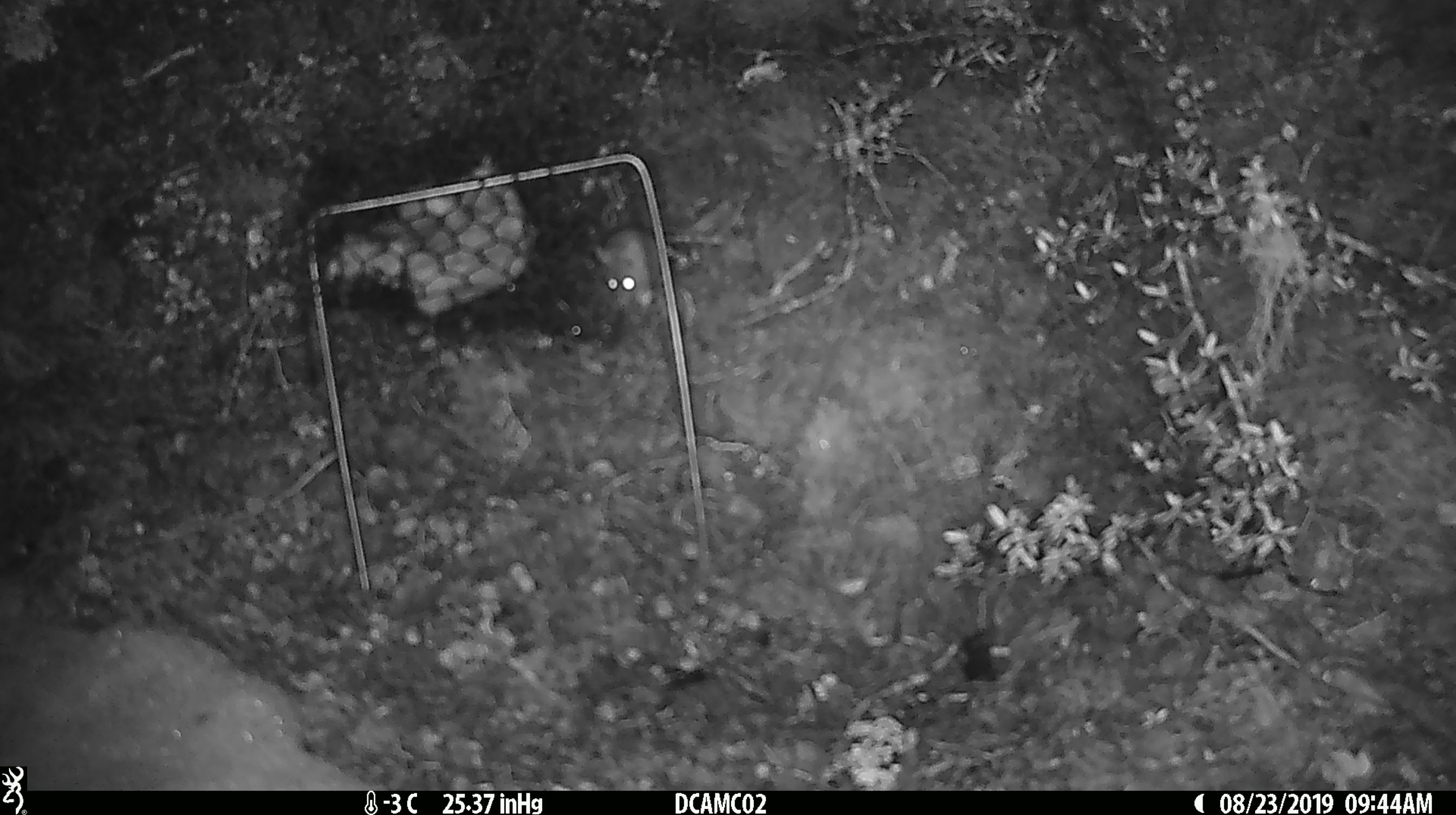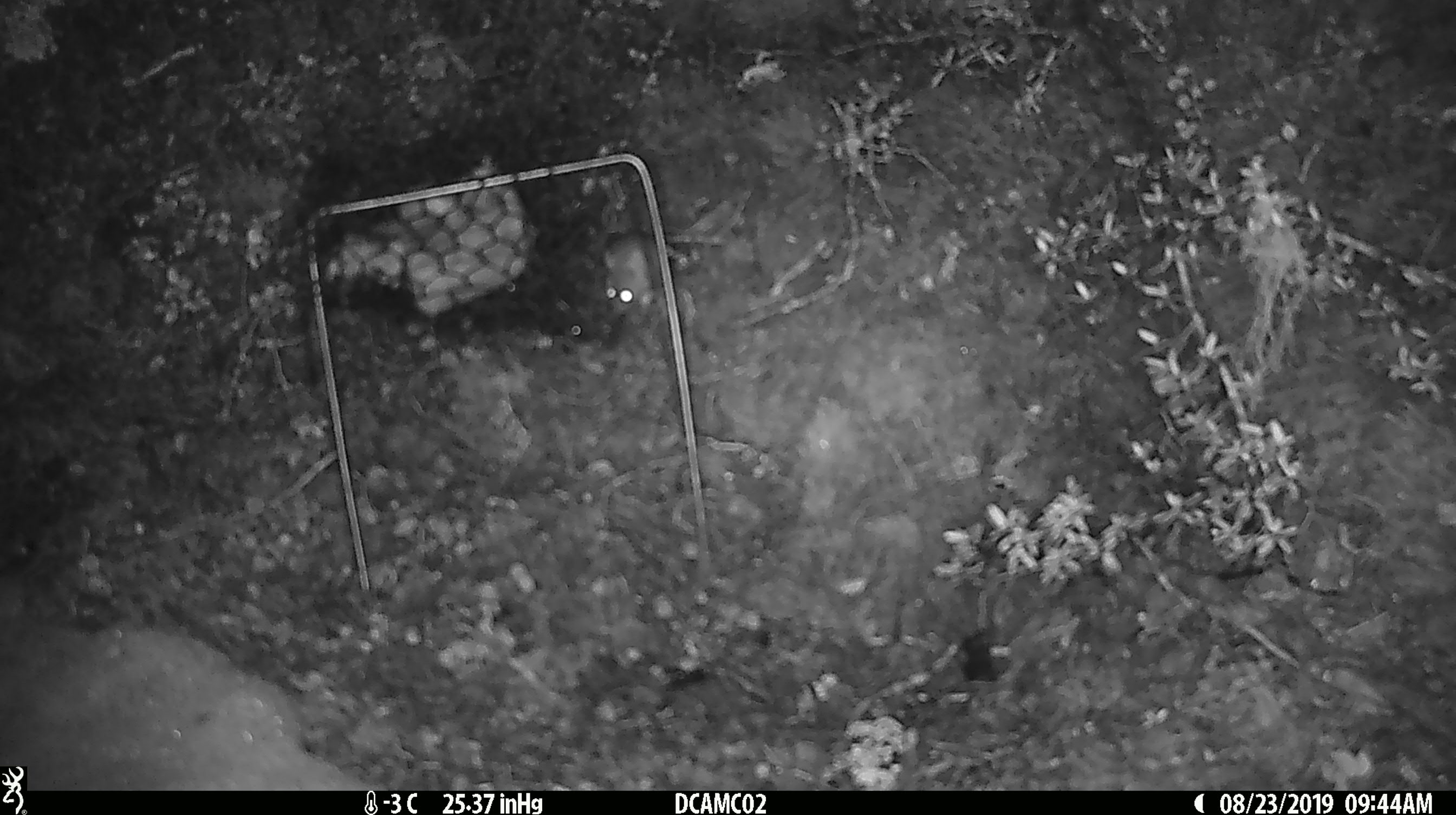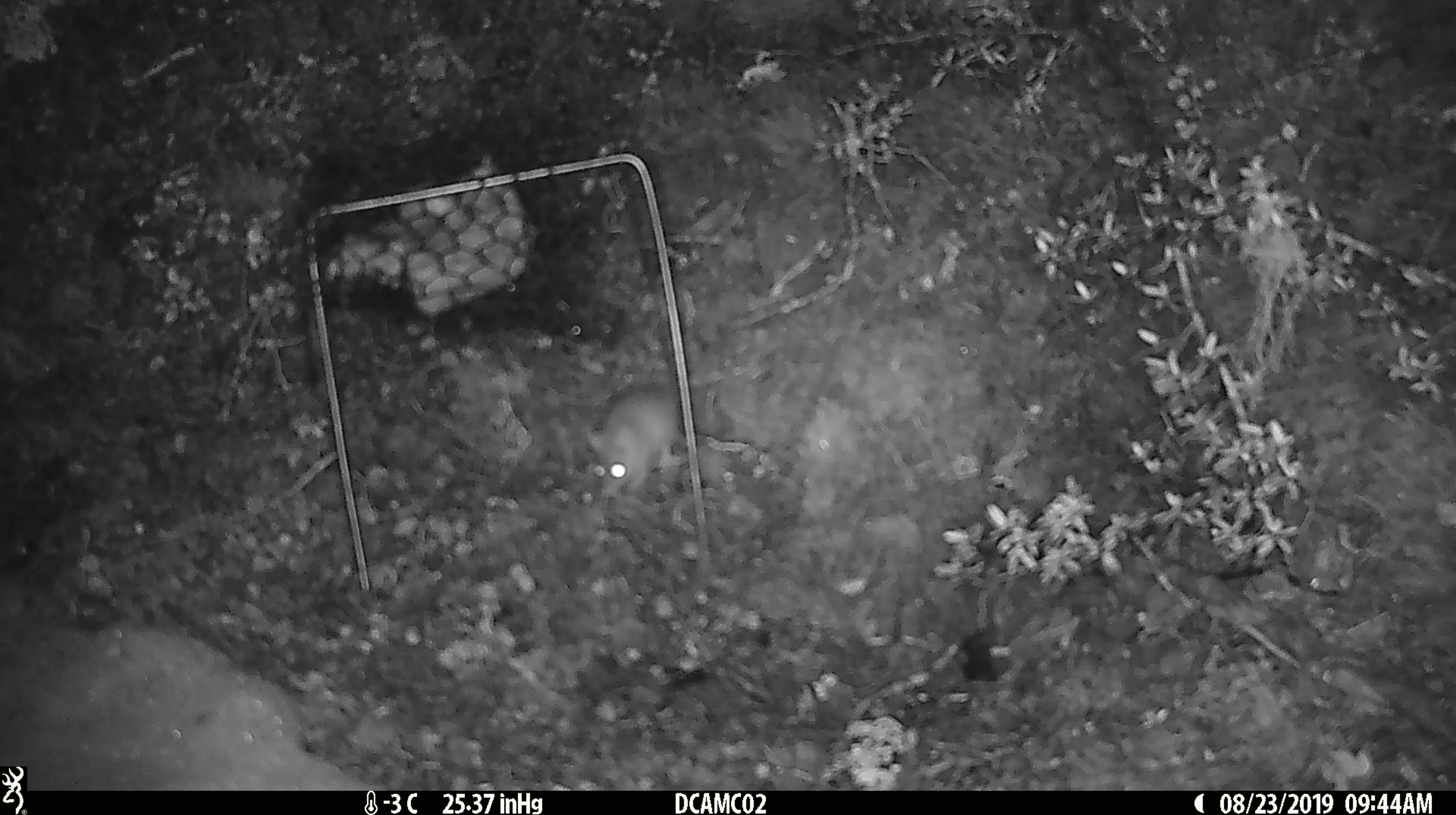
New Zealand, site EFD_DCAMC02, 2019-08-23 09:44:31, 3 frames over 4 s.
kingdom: Animalia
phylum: Chordata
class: Mammalia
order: Rodentia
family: Muridae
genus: Mus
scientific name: Mus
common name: mouse